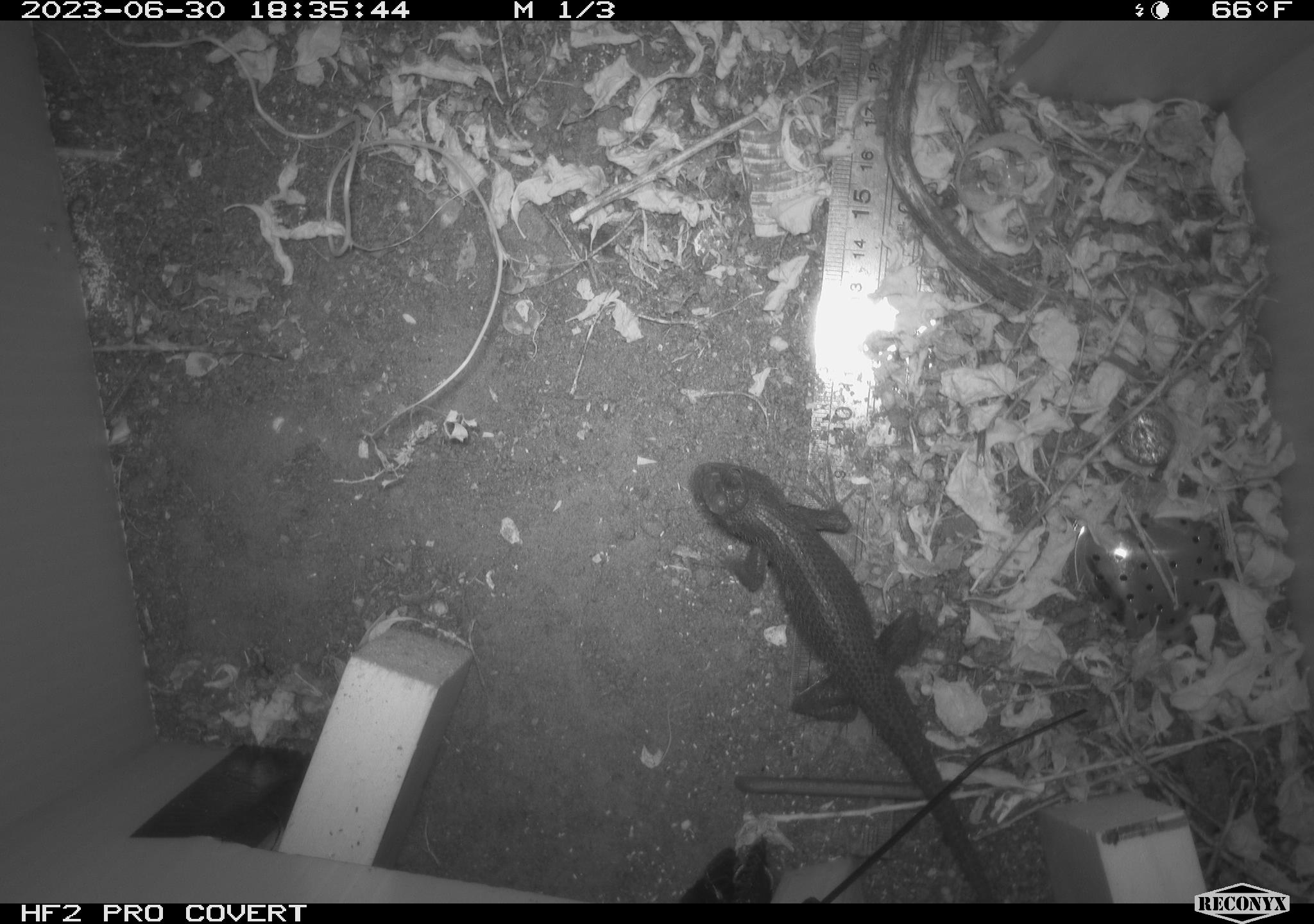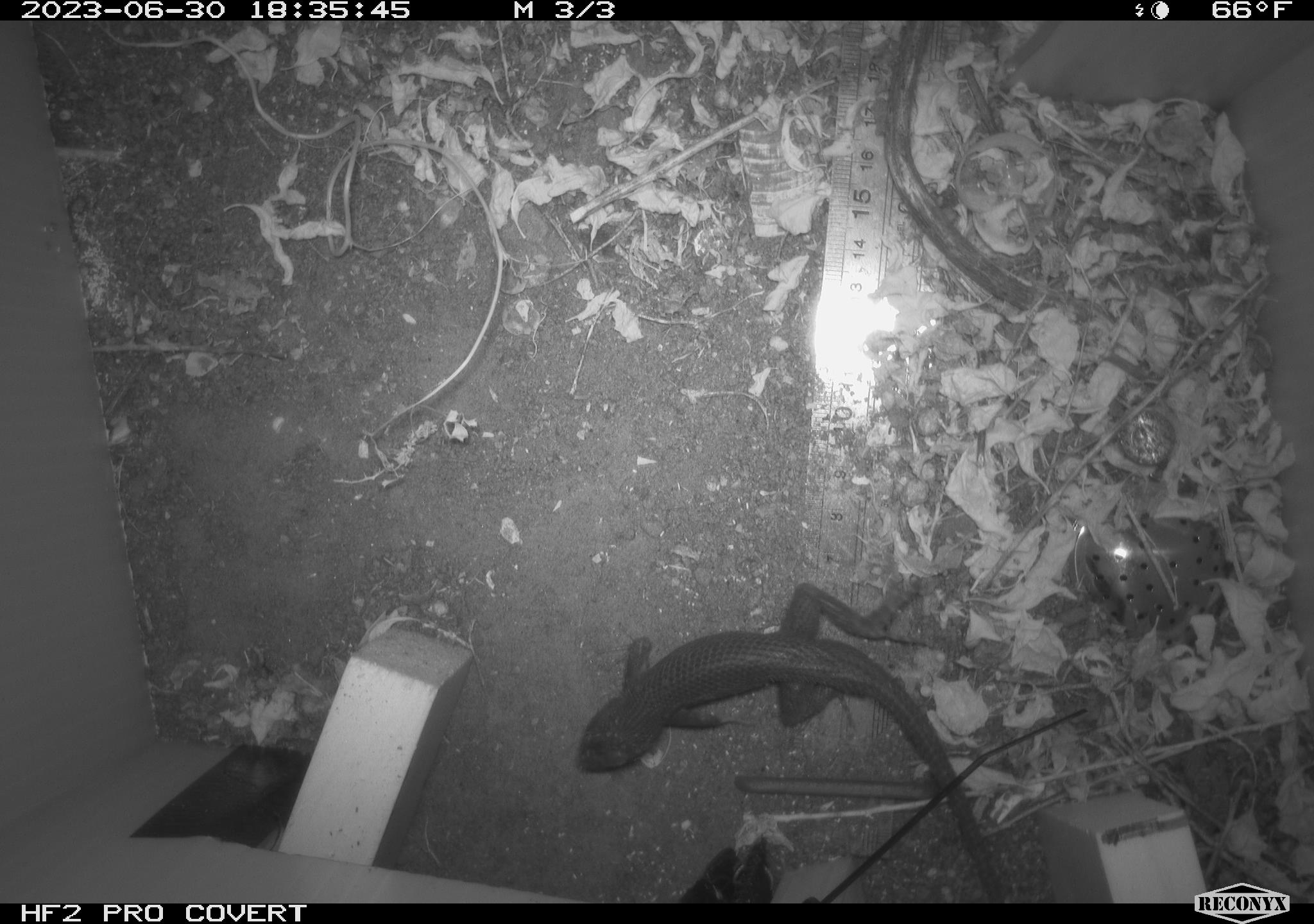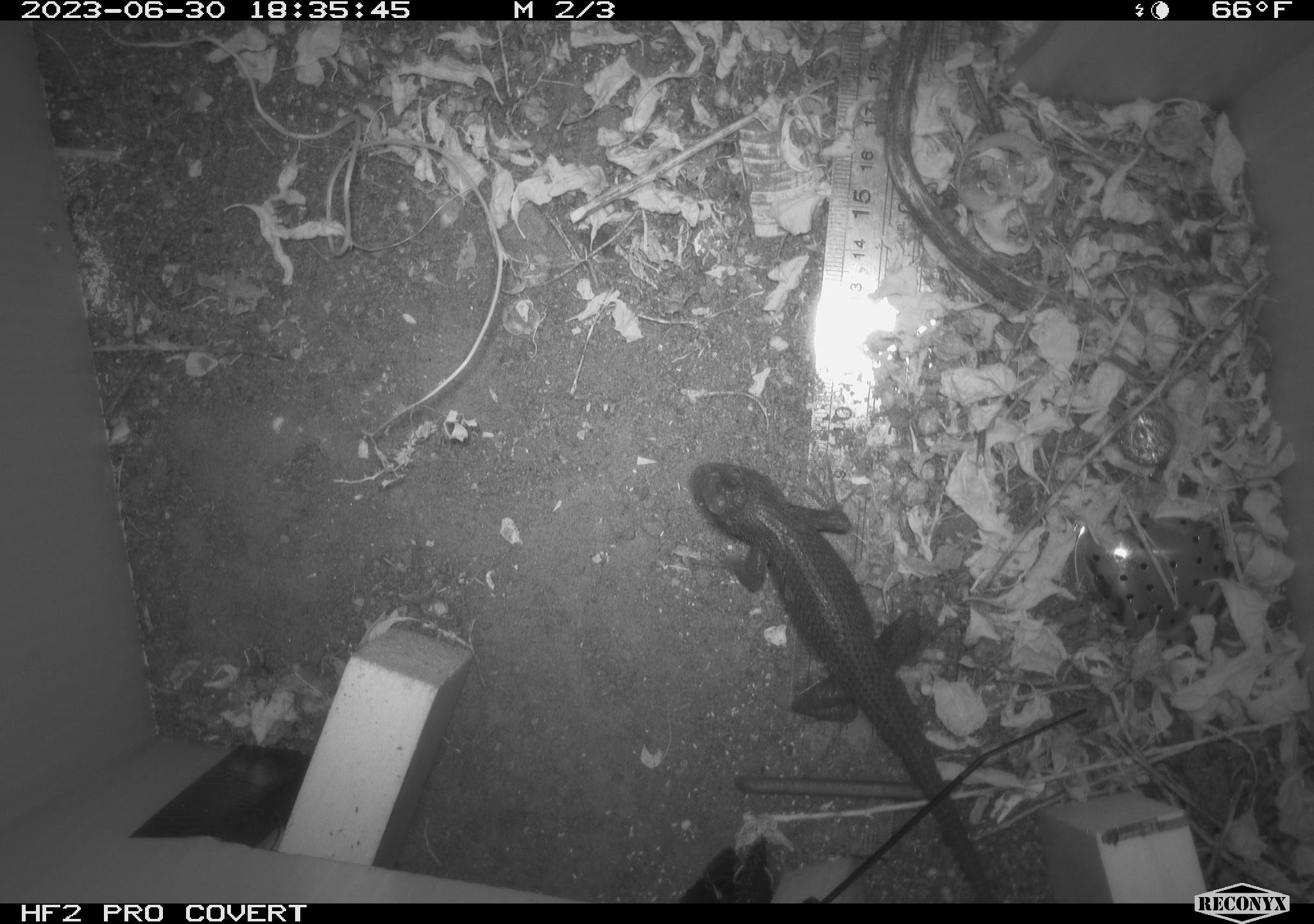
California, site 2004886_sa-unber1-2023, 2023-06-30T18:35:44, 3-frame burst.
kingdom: Animalia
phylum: Chordata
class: Reptilia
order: Squamata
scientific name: Squamata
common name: lizards and snakes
Lizards and snakes (Squamata).